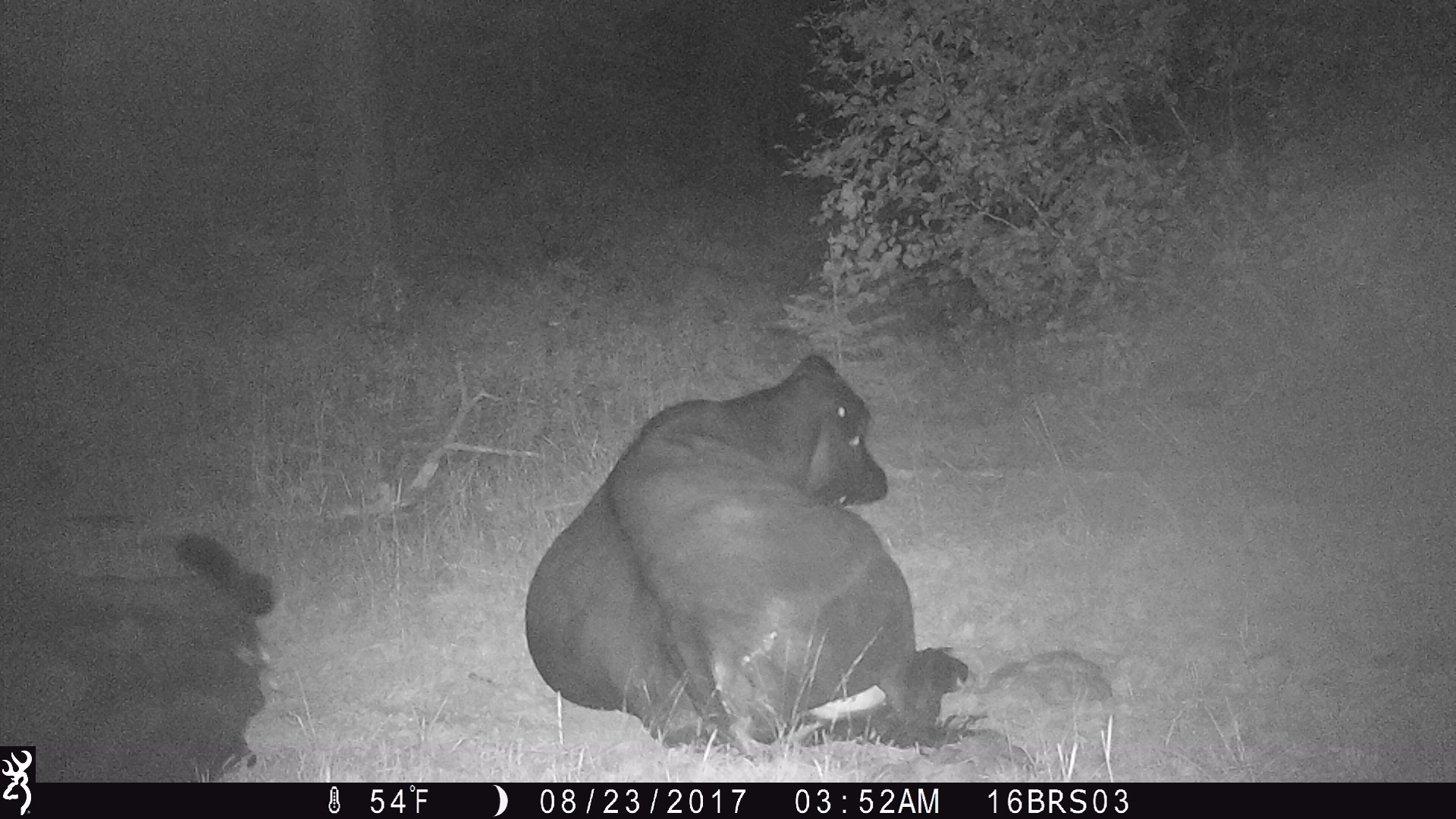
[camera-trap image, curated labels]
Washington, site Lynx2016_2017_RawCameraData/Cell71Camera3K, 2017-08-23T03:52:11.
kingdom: Animalia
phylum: Chordata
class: Mammalia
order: Artiodactyla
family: Bovidae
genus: Bos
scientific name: Bos taurus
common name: domestic cattle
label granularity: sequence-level